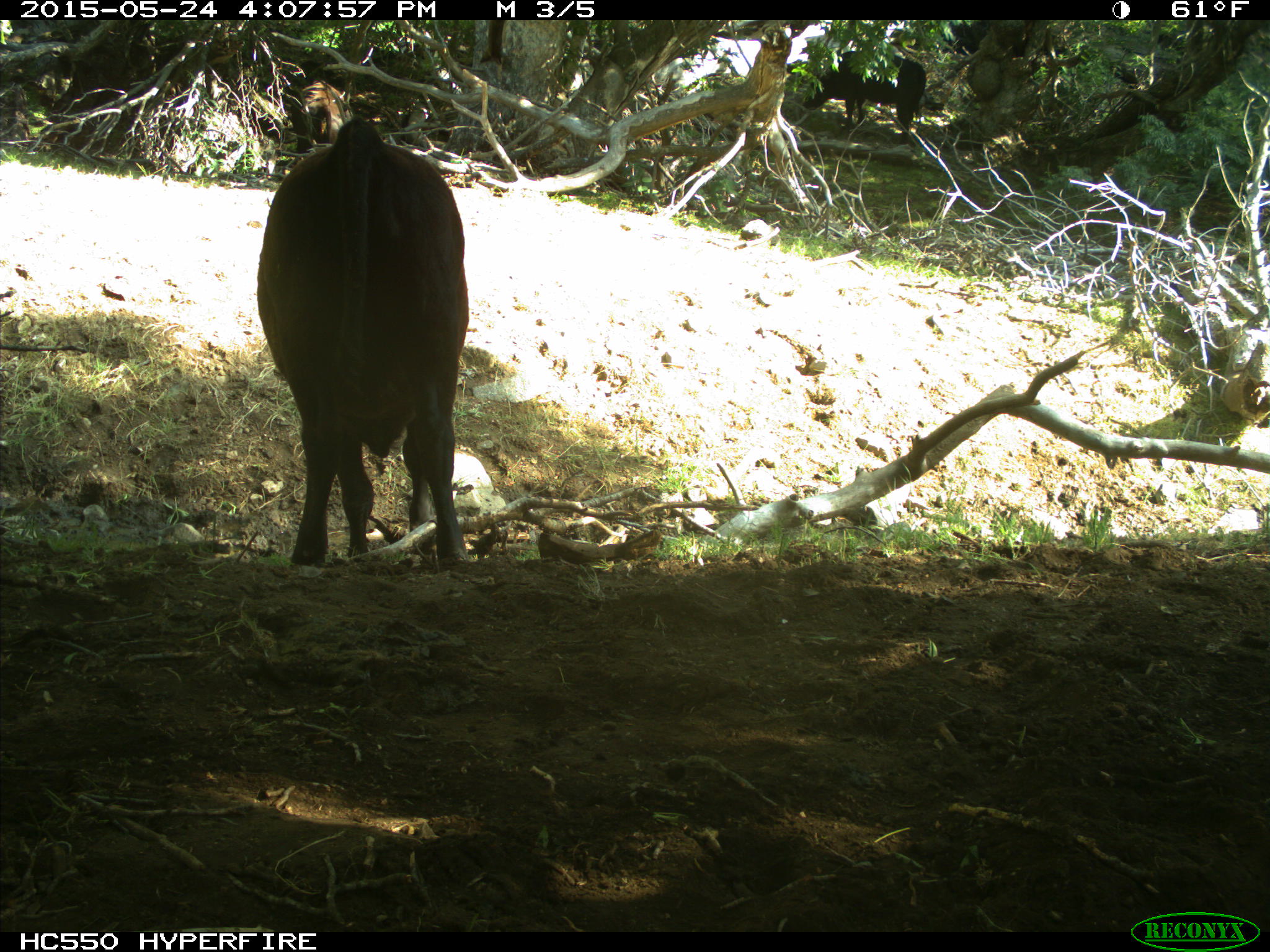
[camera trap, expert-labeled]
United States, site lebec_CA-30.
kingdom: Animalia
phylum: Chordata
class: Mammalia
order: Artiodactyla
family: Bovidae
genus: Bos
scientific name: Bos taurus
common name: domestic cow